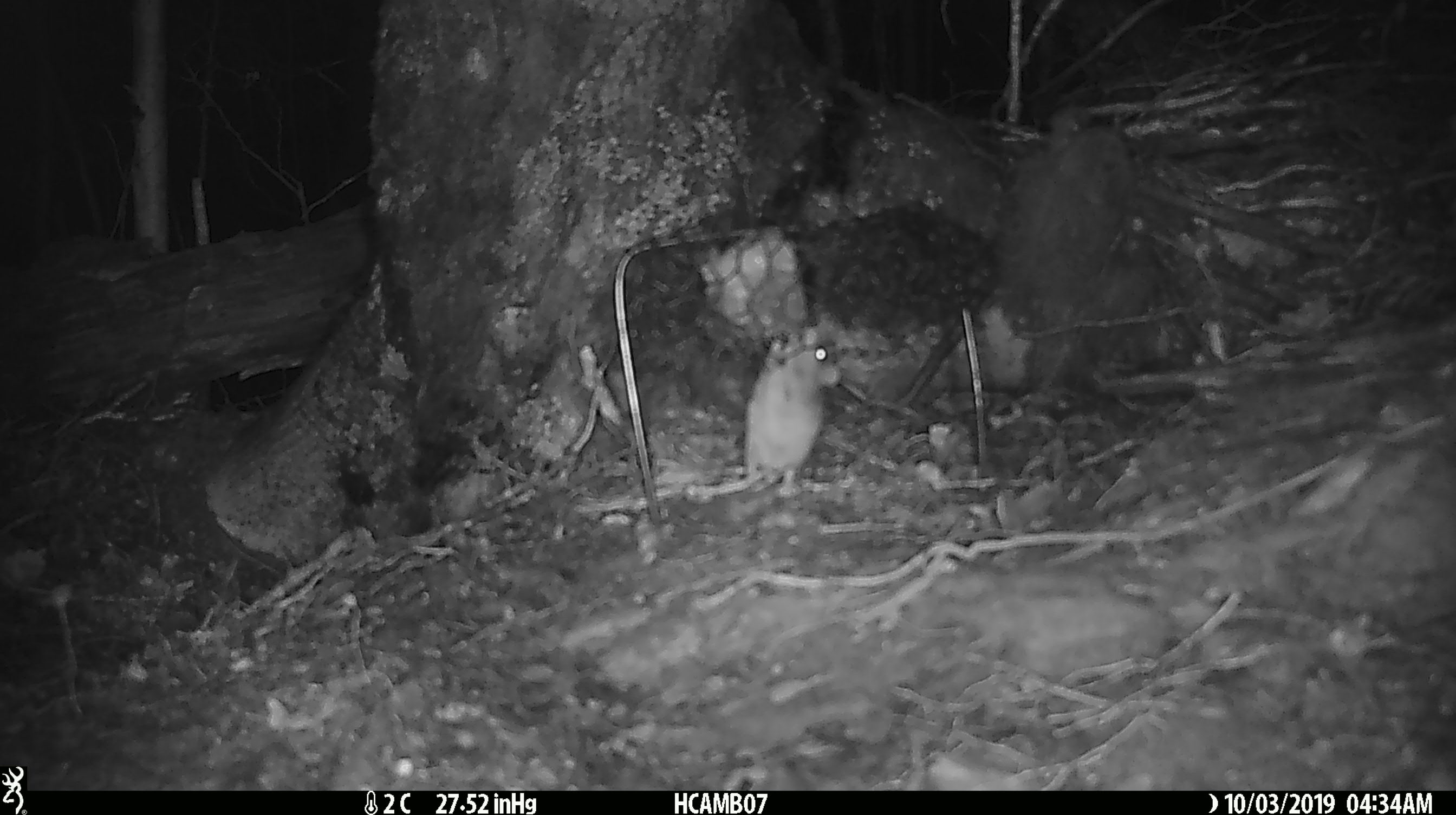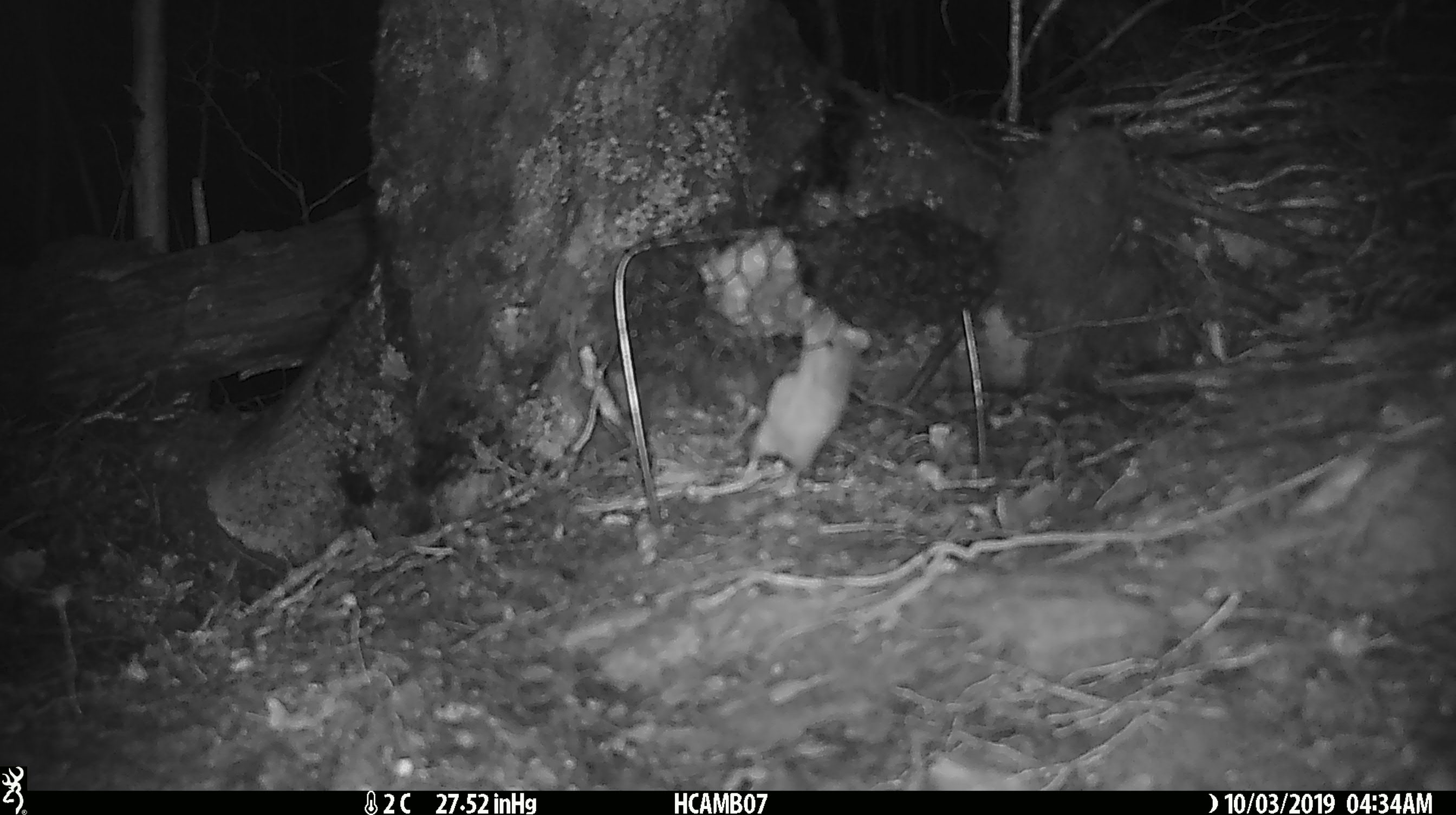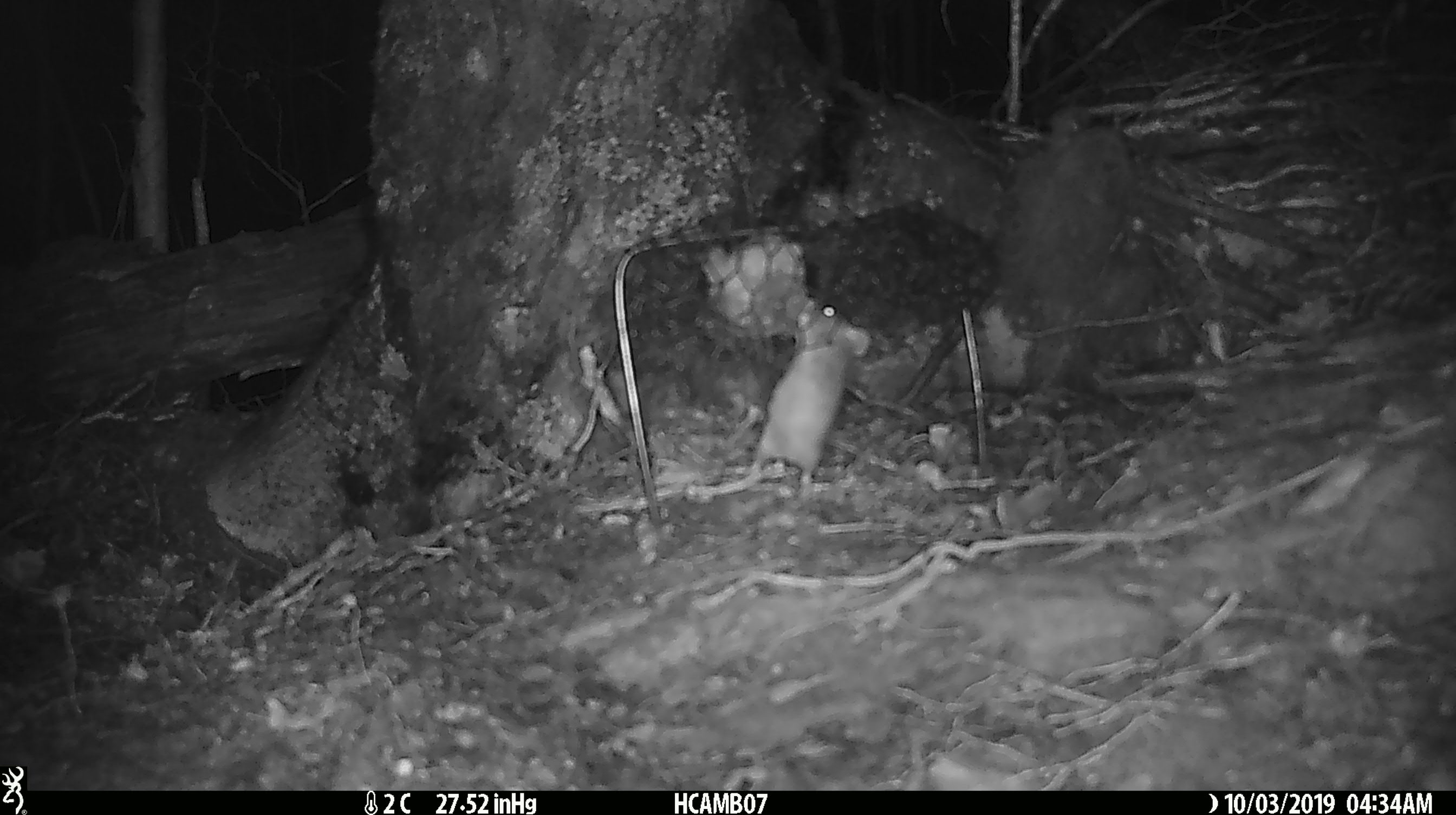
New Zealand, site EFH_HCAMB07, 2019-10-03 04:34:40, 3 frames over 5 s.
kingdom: Animalia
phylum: Chordata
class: Mammalia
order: Rodentia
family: Muridae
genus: Mus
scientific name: Mus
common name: mouse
Mouse (Mus).